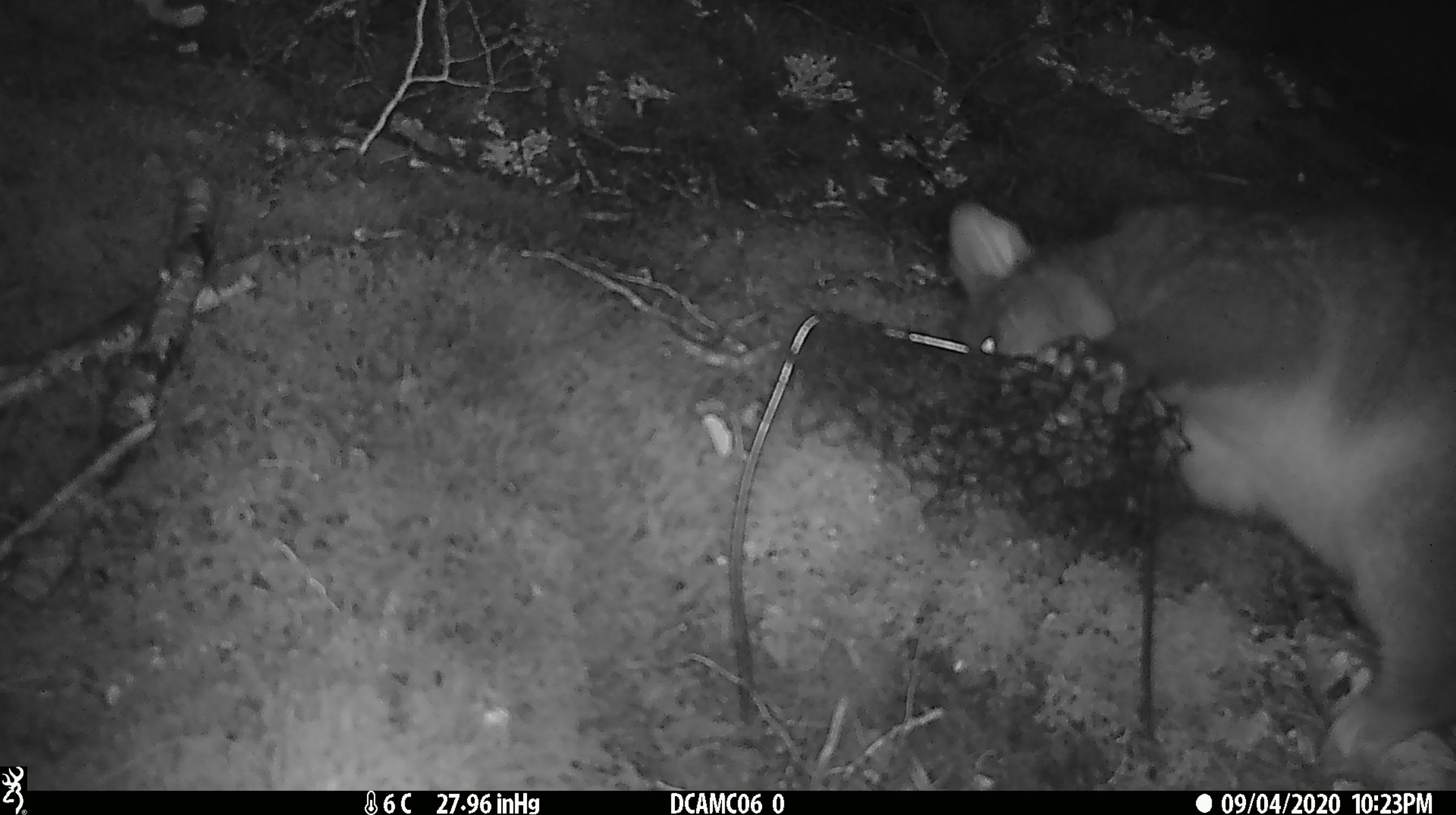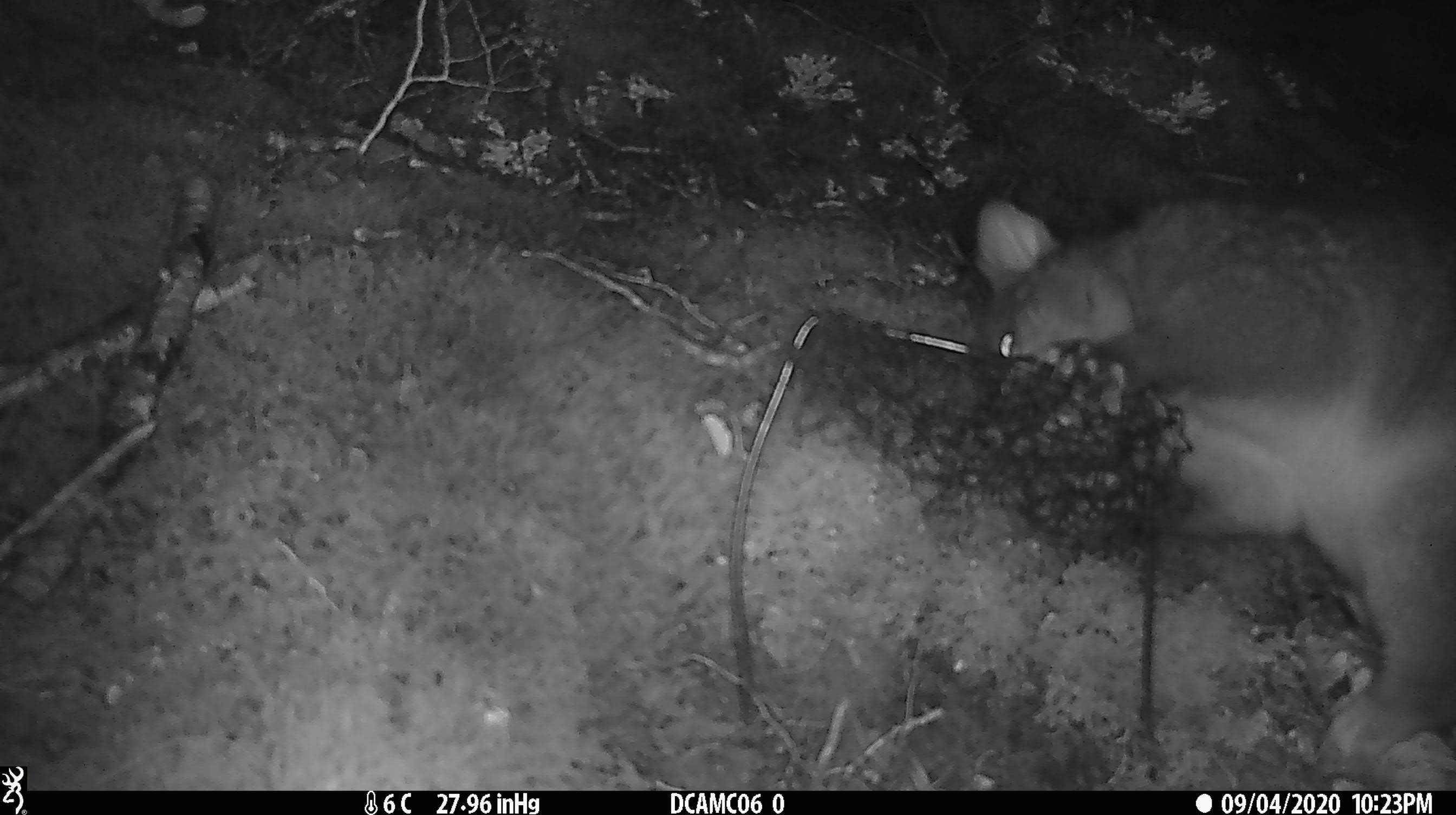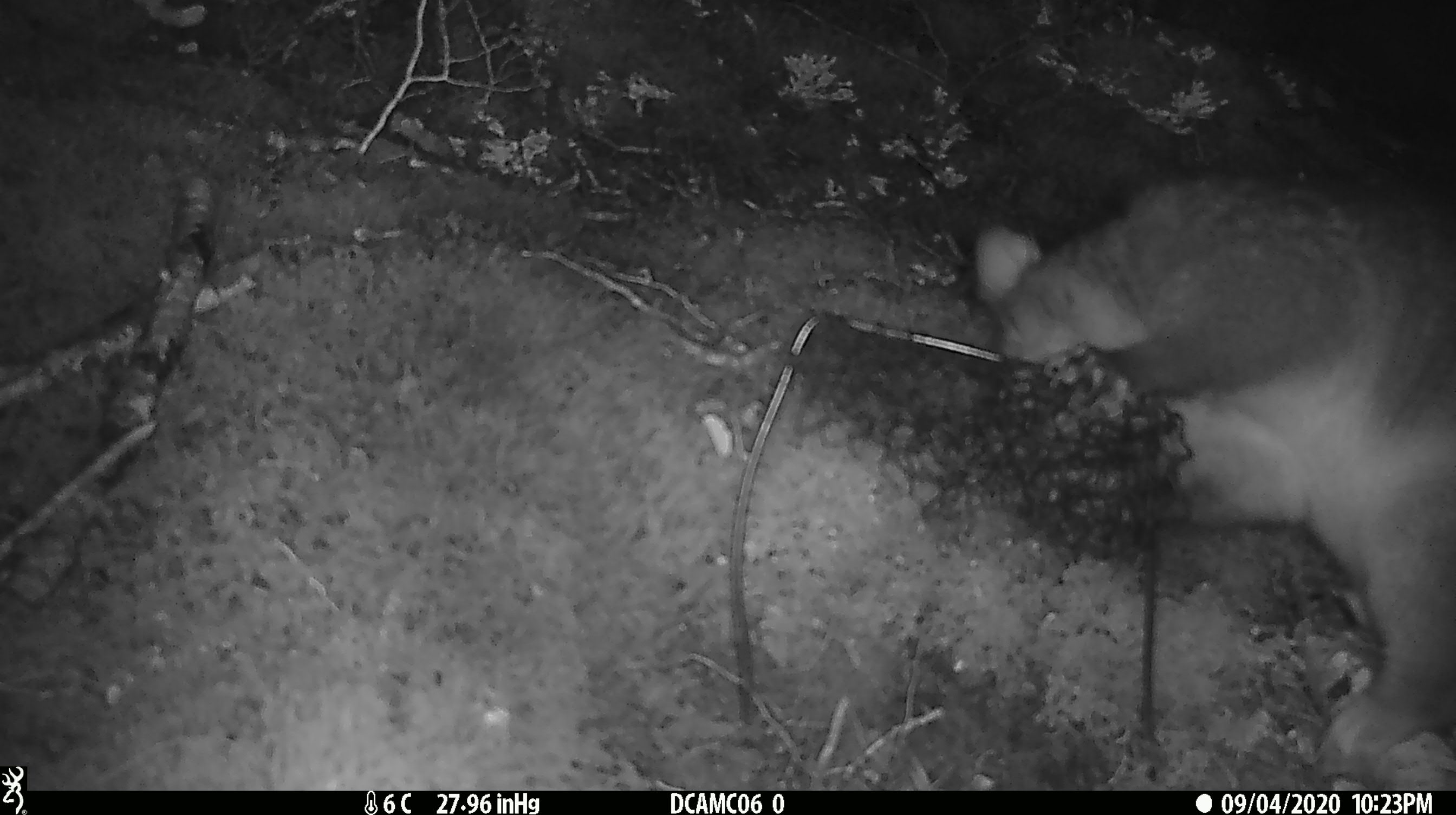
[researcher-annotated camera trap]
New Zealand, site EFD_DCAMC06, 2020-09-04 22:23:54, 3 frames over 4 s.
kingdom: Animalia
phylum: Chordata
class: Mammalia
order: Diprotodontia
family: Phalangeridae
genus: Trichosurus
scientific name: Trichosurus vulpecula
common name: common brushtail possum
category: possum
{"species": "possum (common brushtail possum) (Trichosurus vulpecula)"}